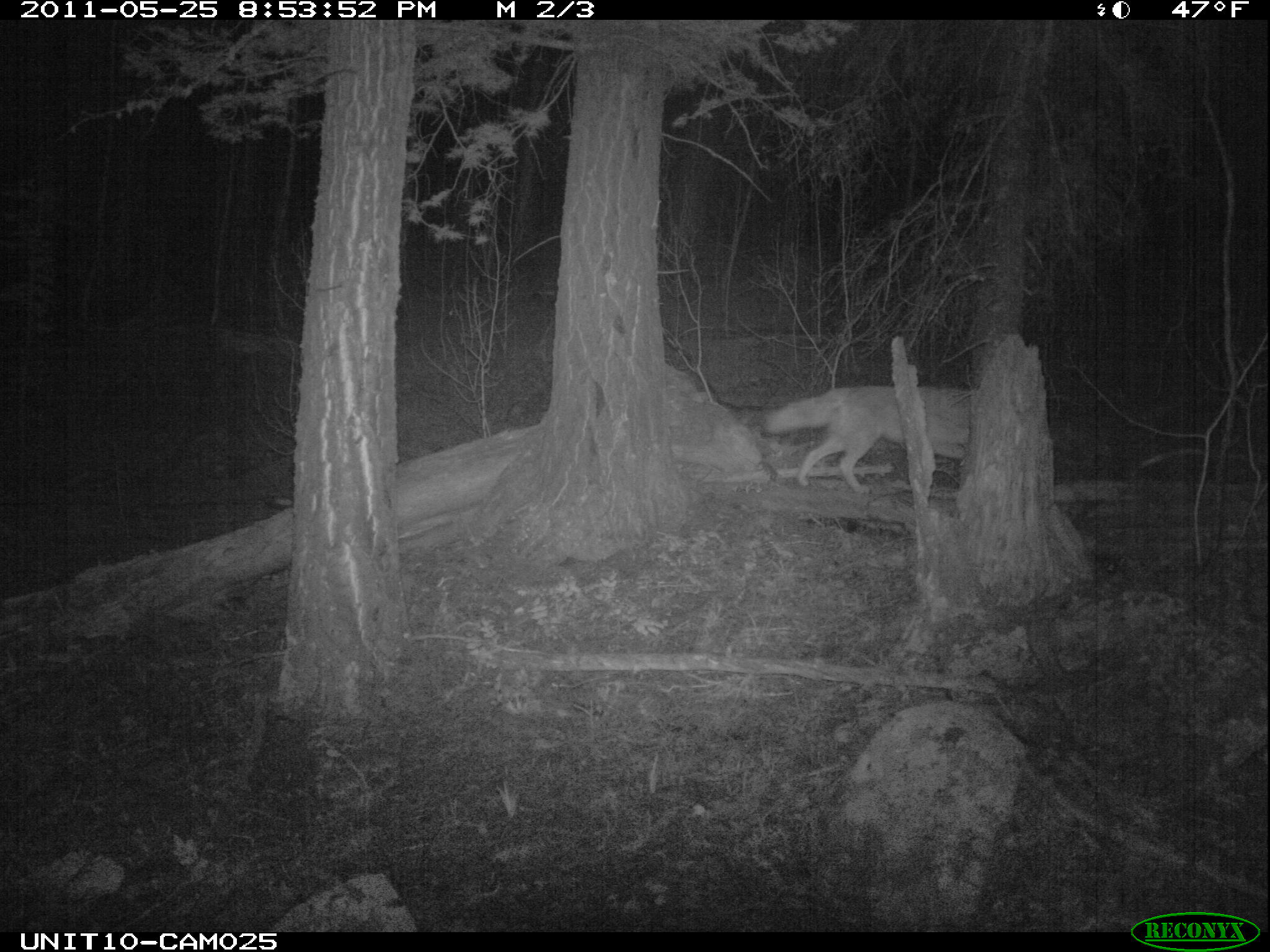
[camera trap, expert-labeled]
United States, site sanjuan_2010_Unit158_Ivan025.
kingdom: Animalia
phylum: Chordata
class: Mammalia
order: Carnivora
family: Canidae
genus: Canis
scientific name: Canis latrans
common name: coyote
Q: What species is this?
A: Canis latrans (coyote).